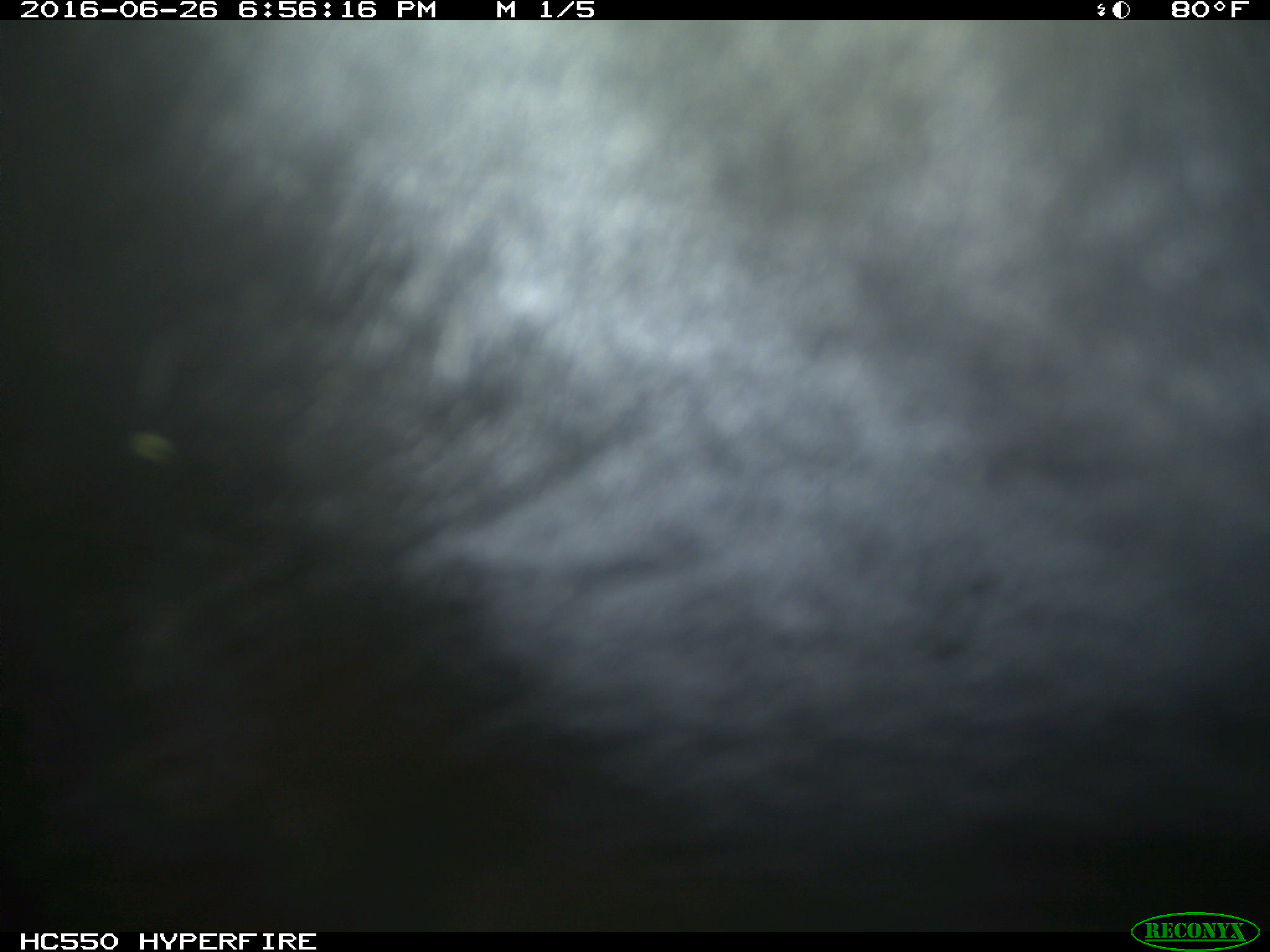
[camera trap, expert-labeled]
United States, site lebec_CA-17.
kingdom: Animalia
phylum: Chordata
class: Mammalia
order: Artiodactyla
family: Bovidae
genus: Bos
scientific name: Bos taurus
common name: domestic cow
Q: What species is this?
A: Bos taurus (domestic cow).